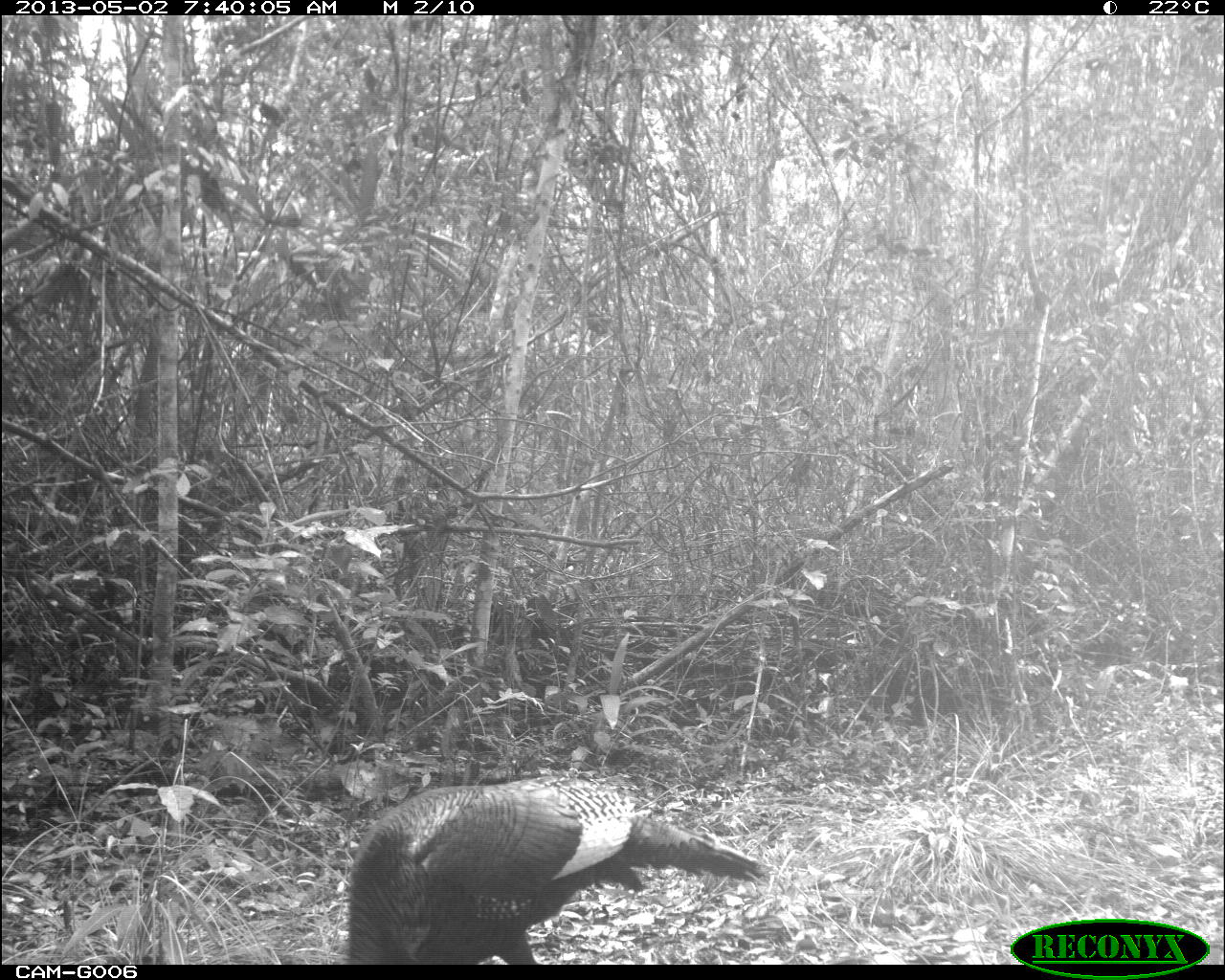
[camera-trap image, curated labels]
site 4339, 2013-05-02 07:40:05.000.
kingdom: Animalia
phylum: Chordata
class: Aves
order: Galliformes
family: Phasianidae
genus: Meleagris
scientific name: Meleagris ocellata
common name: ocellated turkey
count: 1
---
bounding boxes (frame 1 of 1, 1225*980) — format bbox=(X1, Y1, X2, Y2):
meleagris ocellata: bbox=(347, 774, 765, 966)